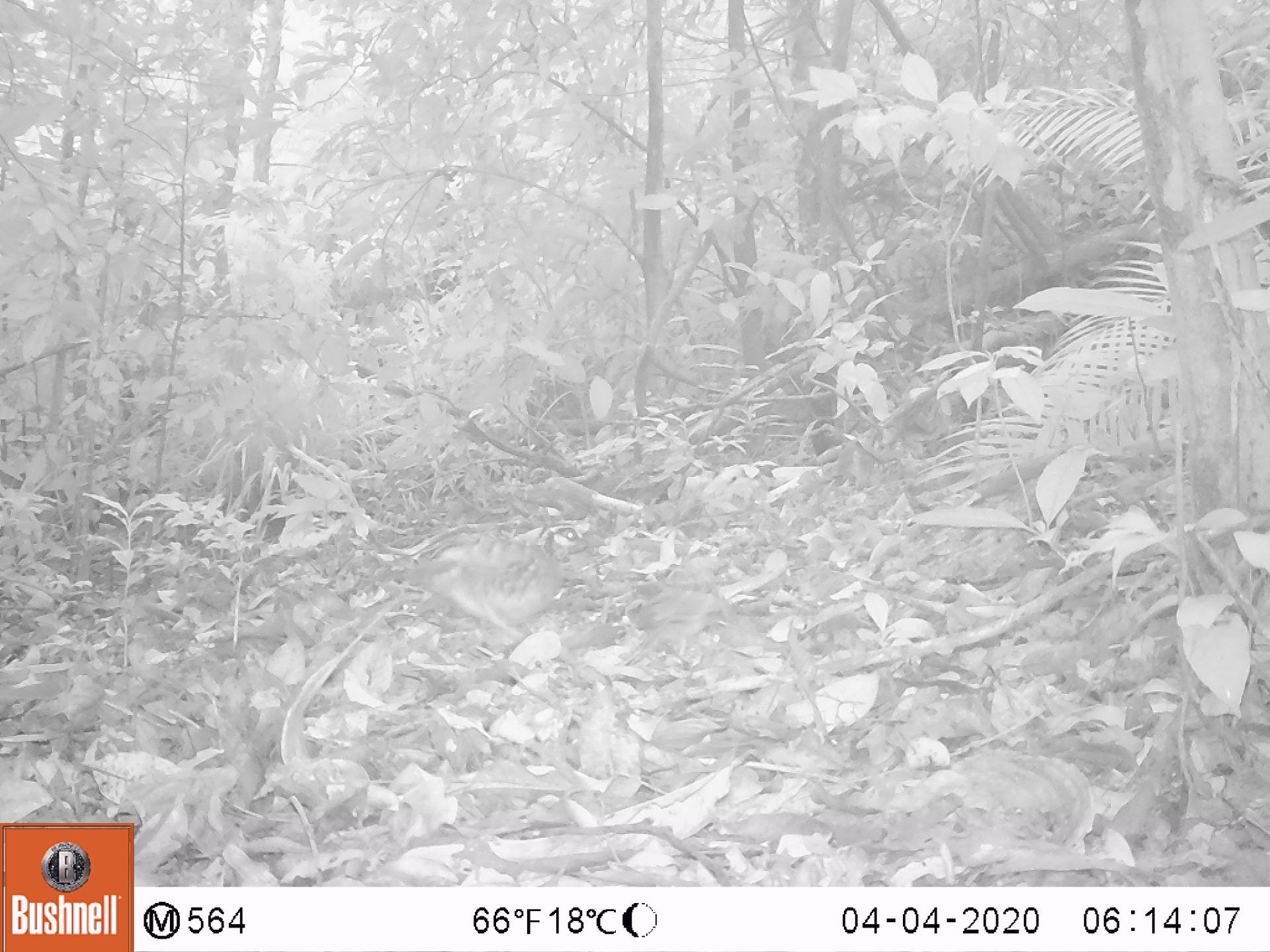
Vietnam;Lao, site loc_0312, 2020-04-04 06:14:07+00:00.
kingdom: Animalia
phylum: Chordata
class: Aves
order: Galliformes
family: Phasianidae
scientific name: Phasianidae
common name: partridge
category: unidentified partridge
Unidentified partridge (partridge) (Phasianidae). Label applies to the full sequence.